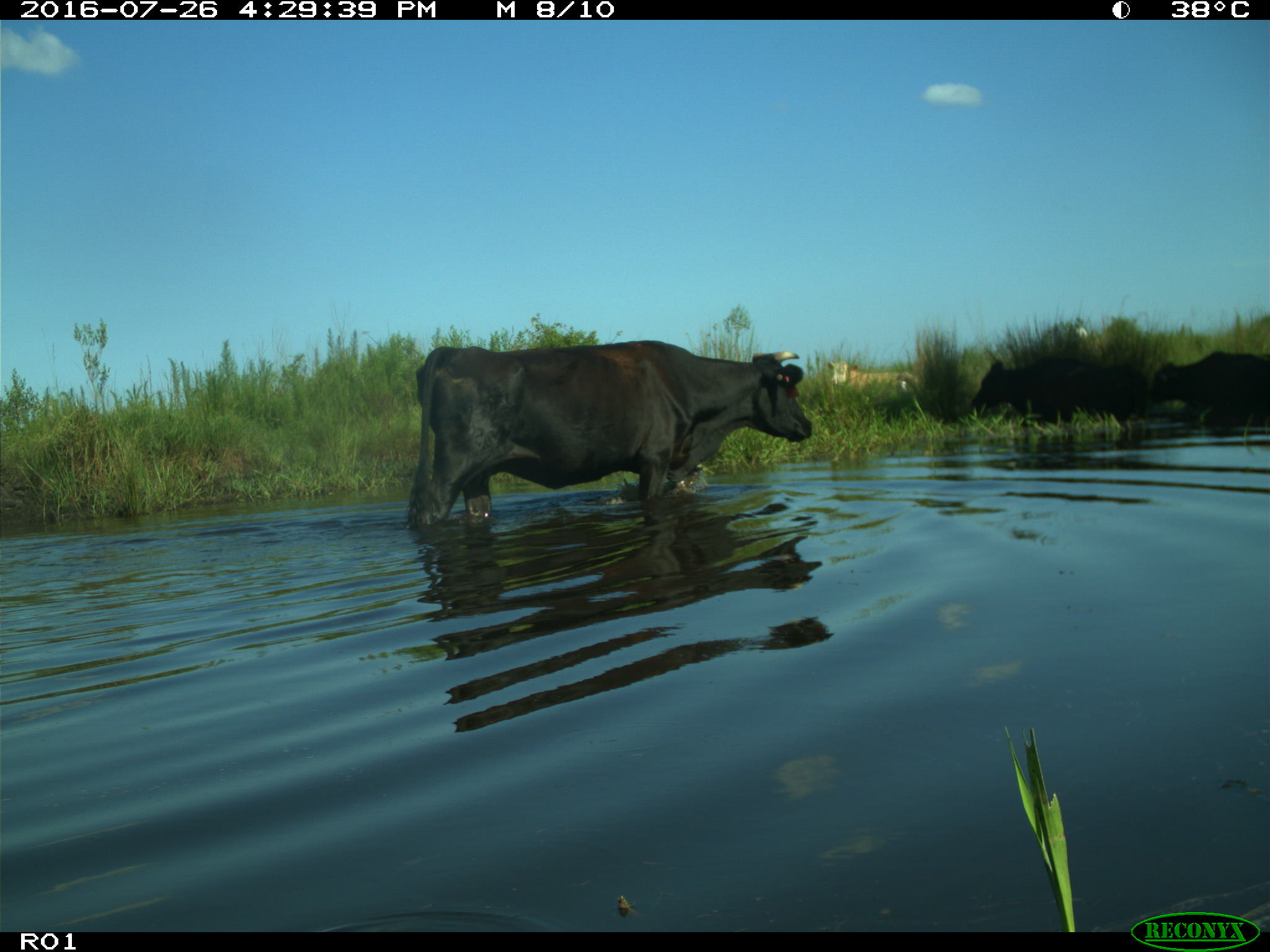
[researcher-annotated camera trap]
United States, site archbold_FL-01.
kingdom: Animalia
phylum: Chordata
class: Mammalia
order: Artiodactyla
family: Bovidae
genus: Bos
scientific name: Bos taurus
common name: domestic cow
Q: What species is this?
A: Bos taurus (domestic cow).